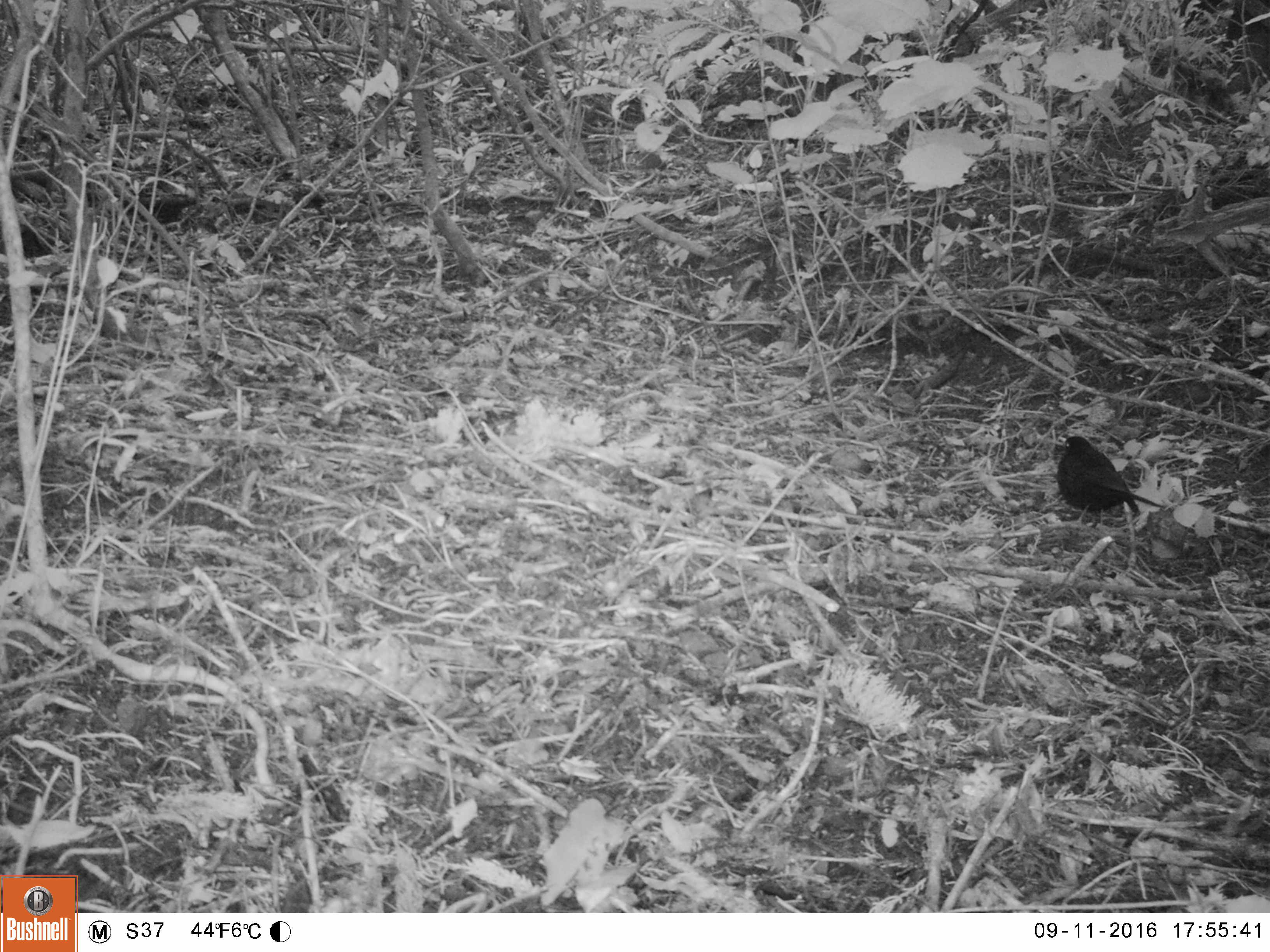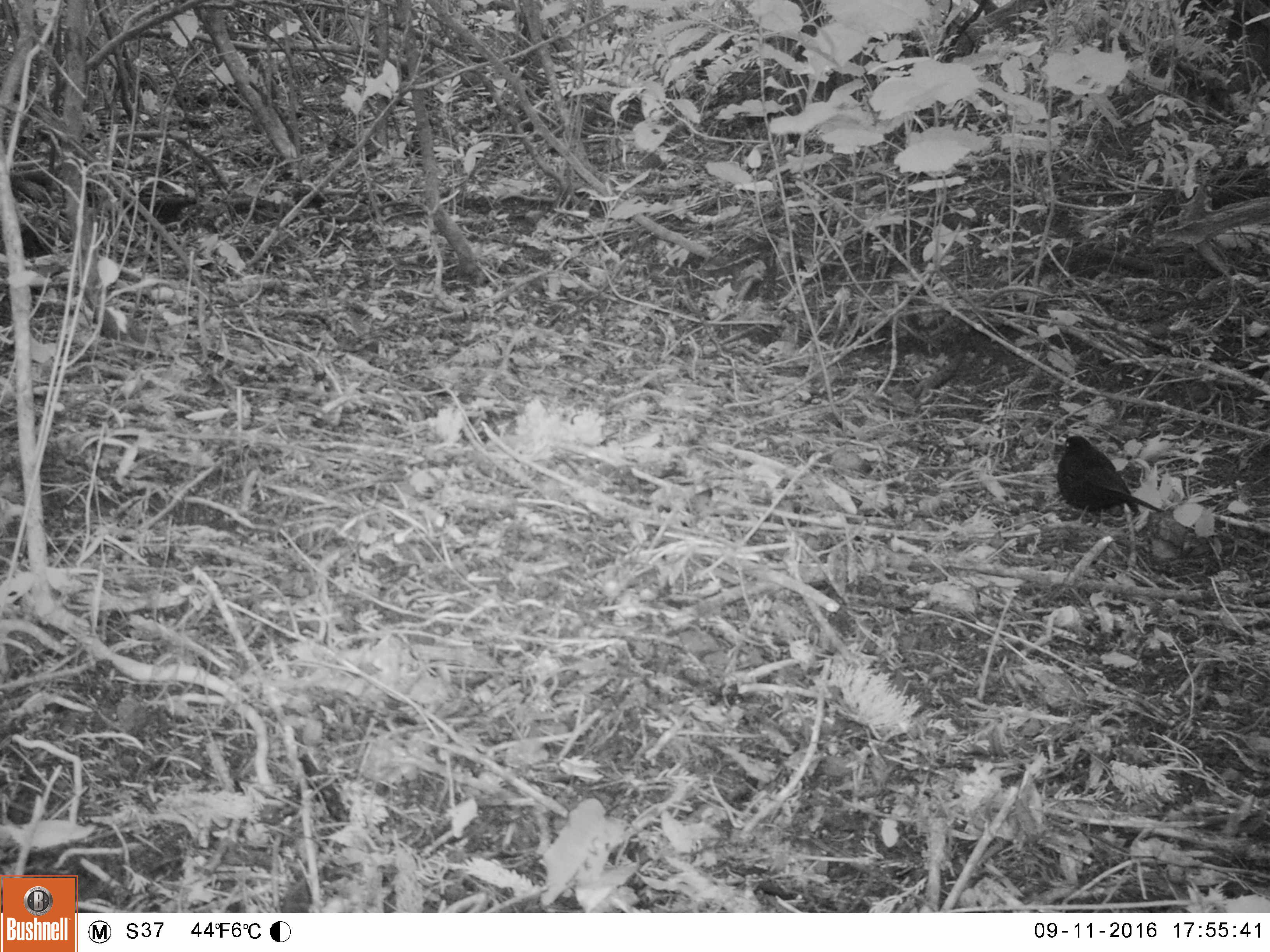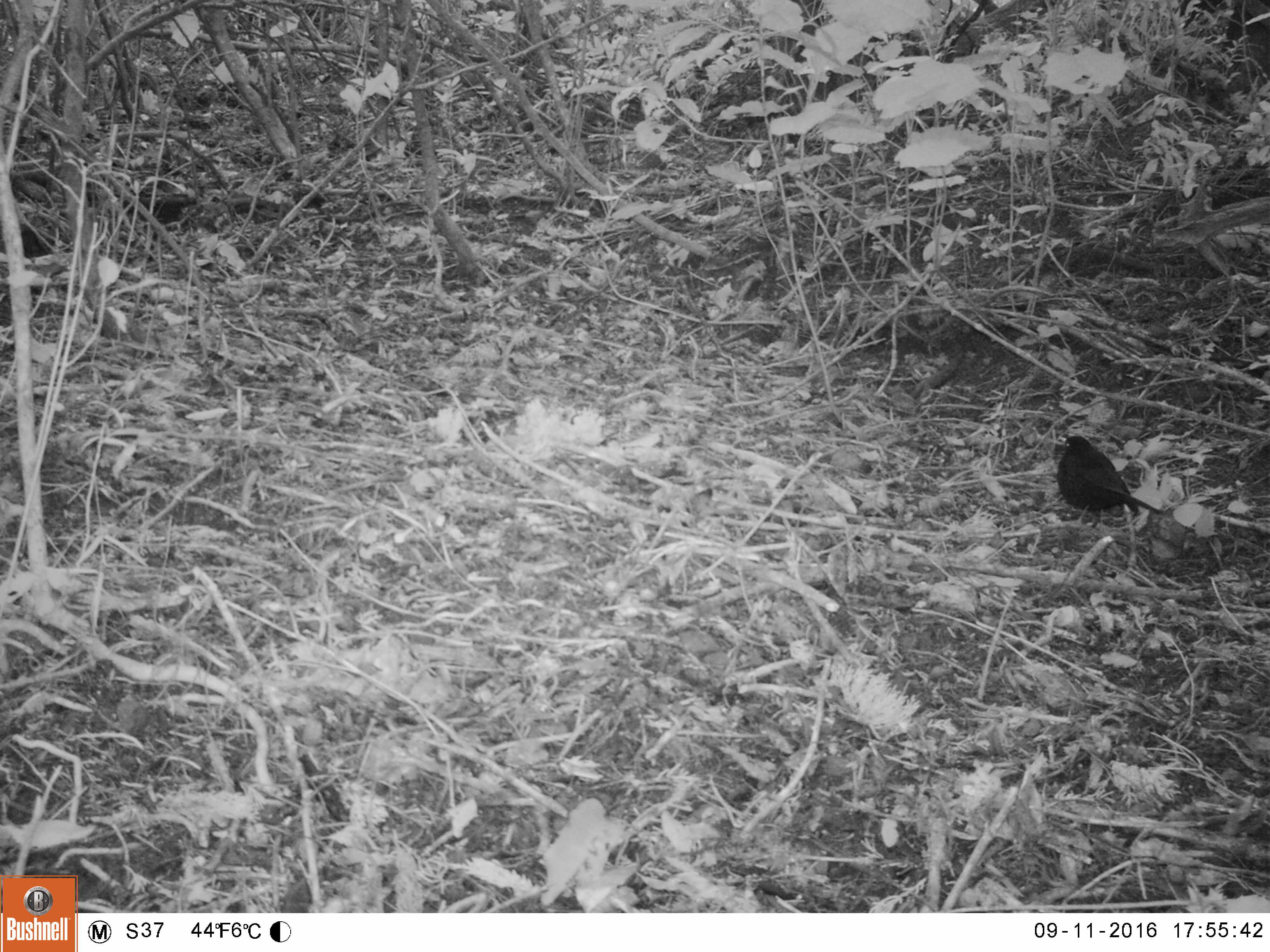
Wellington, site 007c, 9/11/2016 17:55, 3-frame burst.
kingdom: Animalia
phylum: Chordata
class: Aves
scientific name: Aves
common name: bird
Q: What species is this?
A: Bird (Aves).